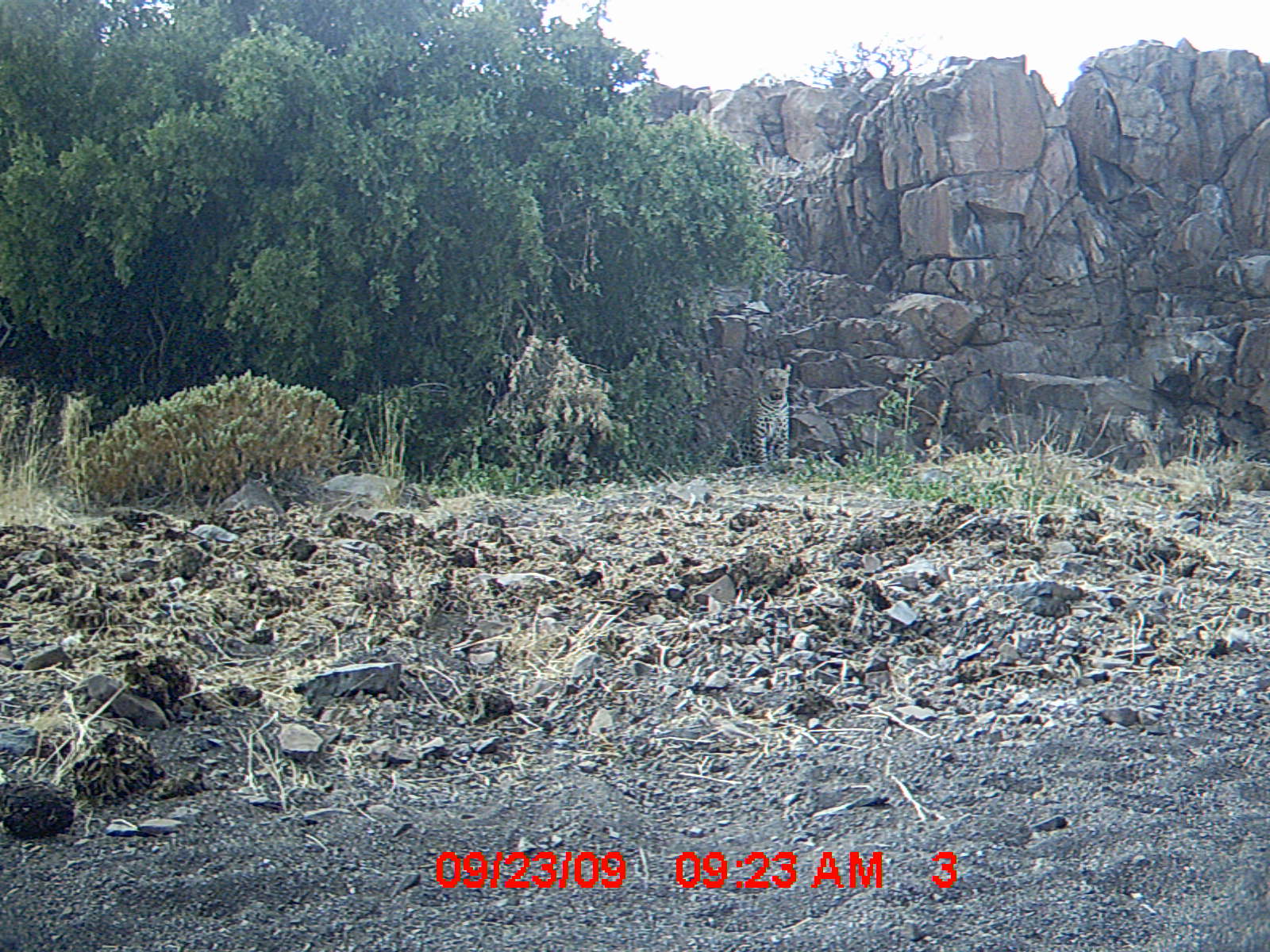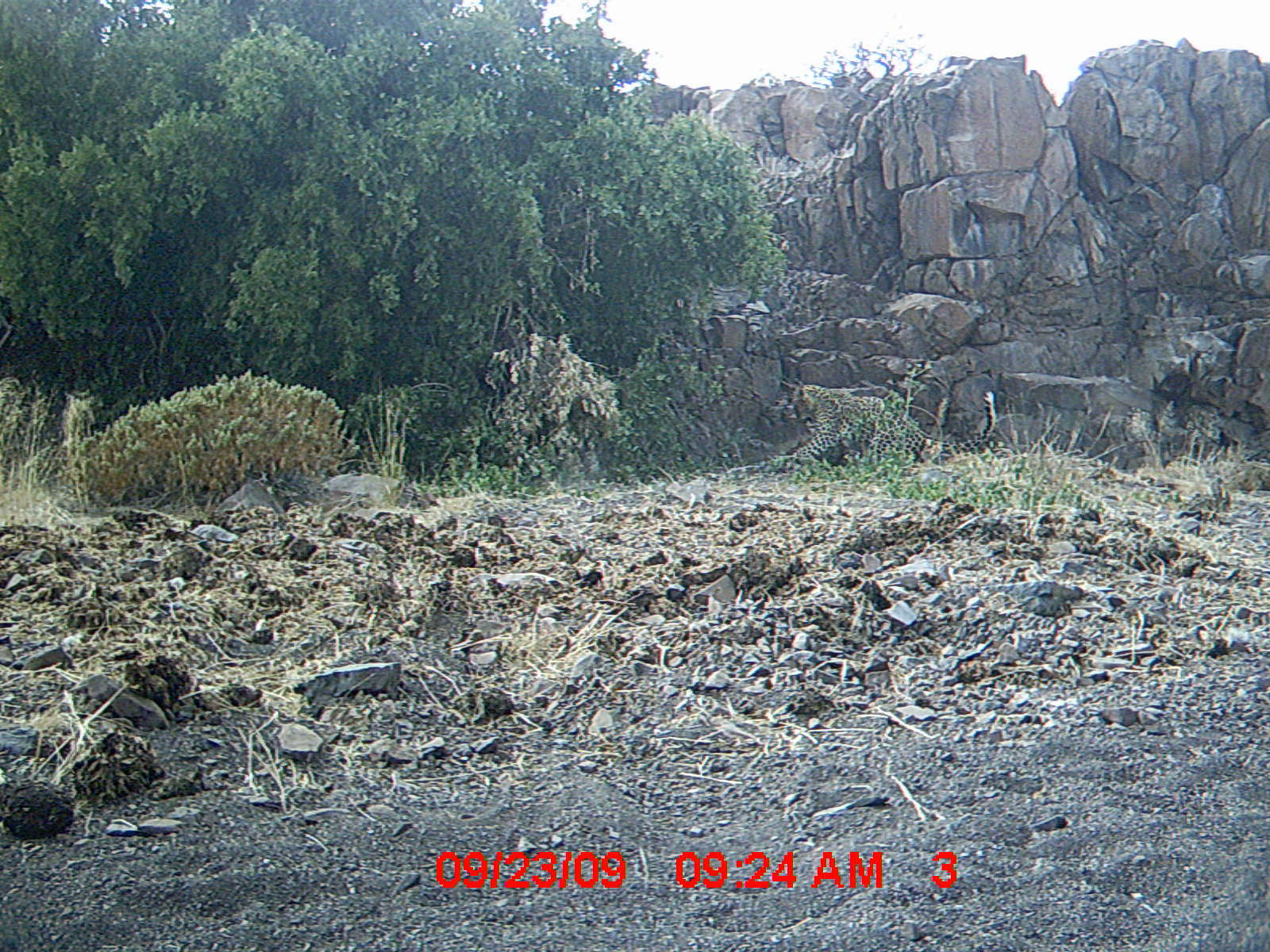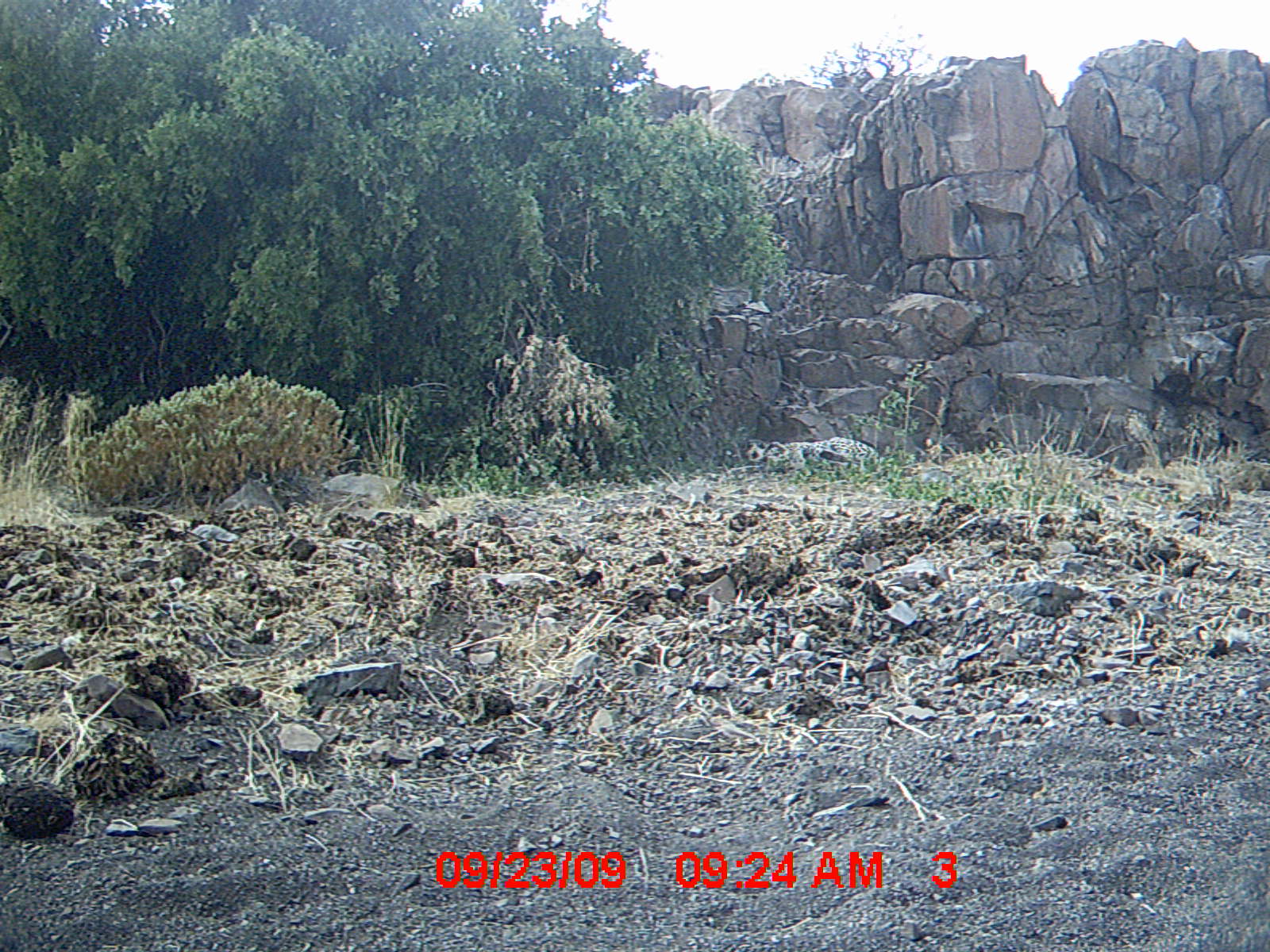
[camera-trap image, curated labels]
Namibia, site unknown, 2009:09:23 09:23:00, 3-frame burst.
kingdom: Animalia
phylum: Chordata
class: Mammalia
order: Carnivora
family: Felidae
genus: Panthera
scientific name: Panthera pardus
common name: leopard